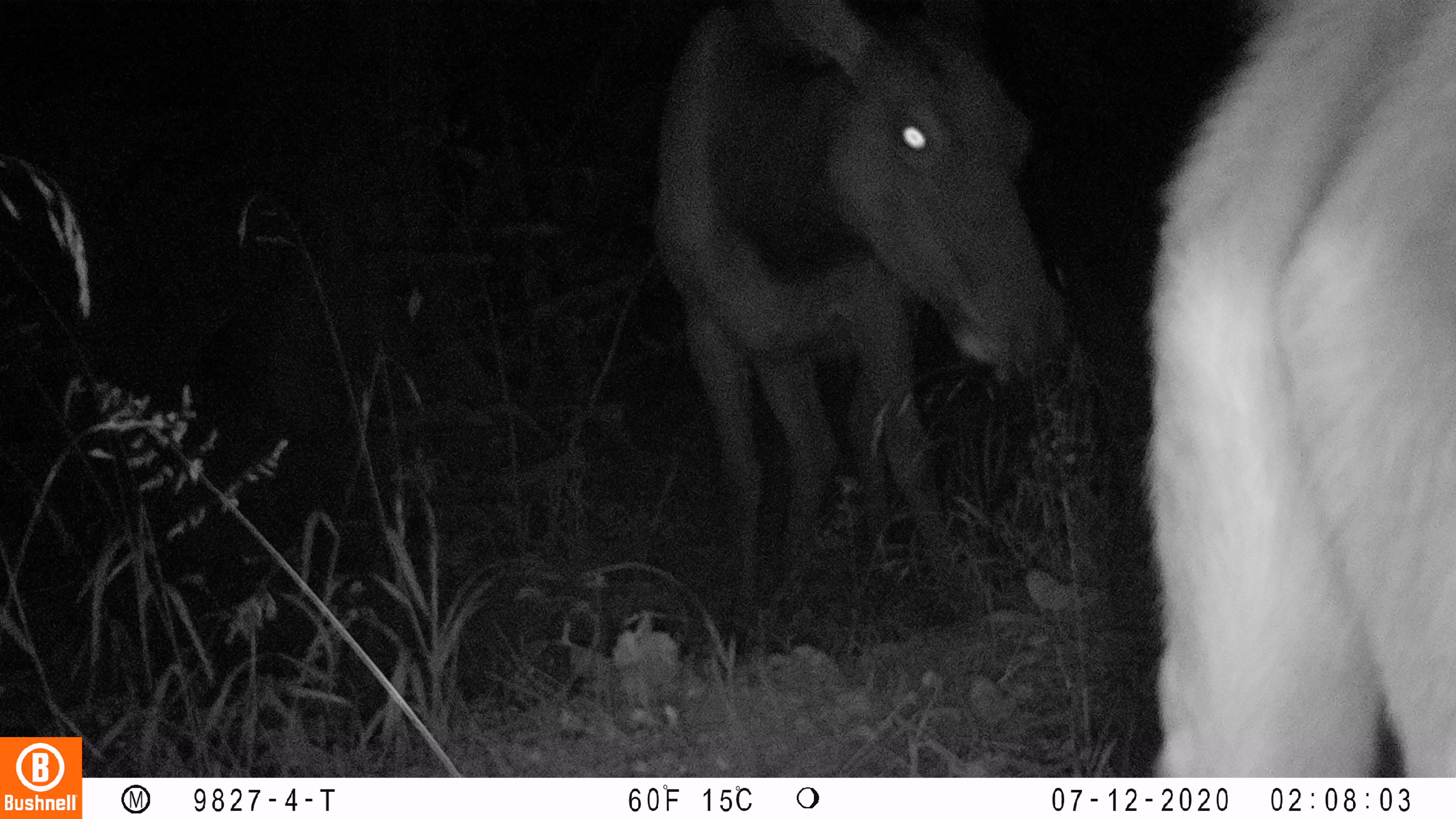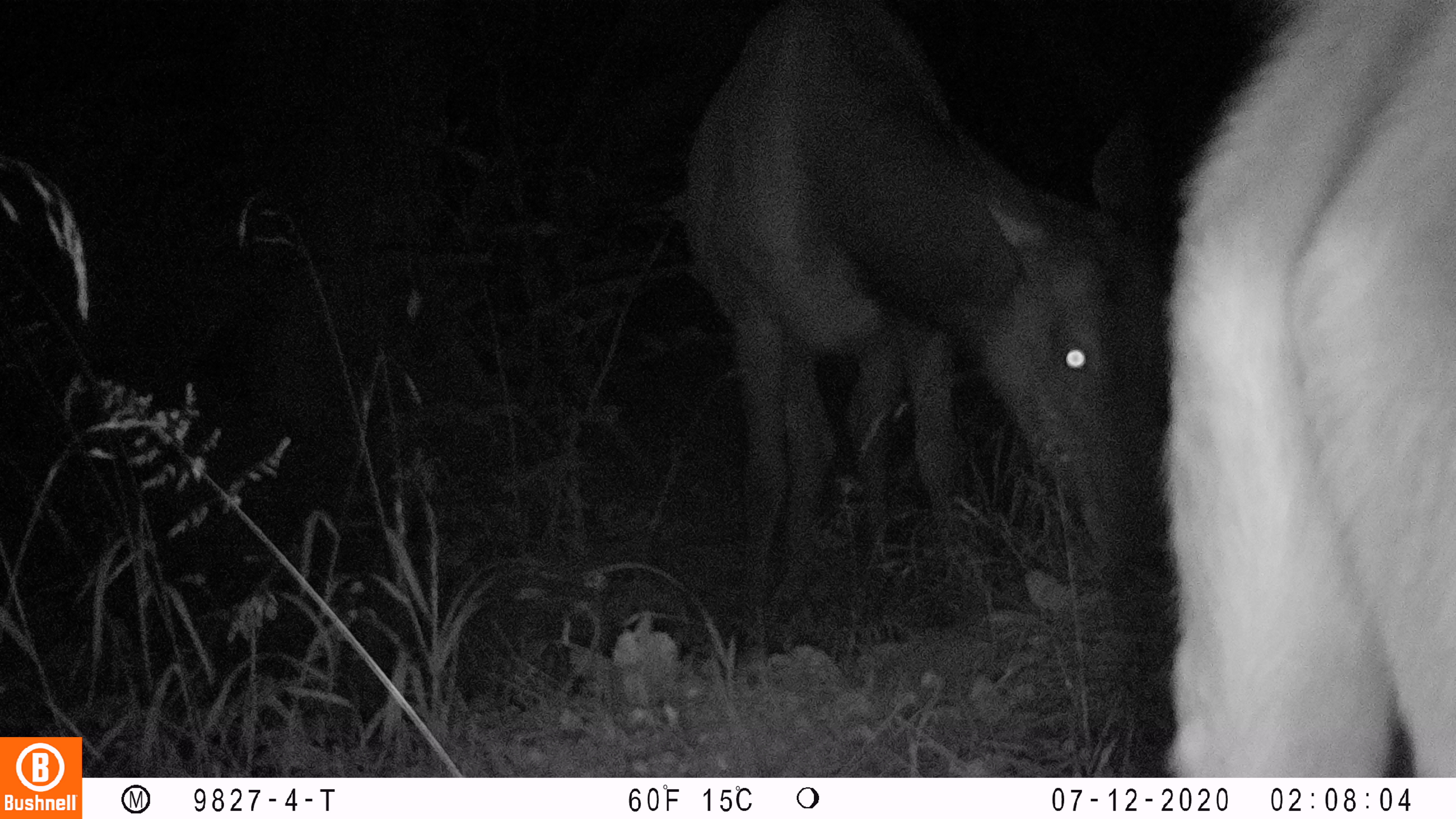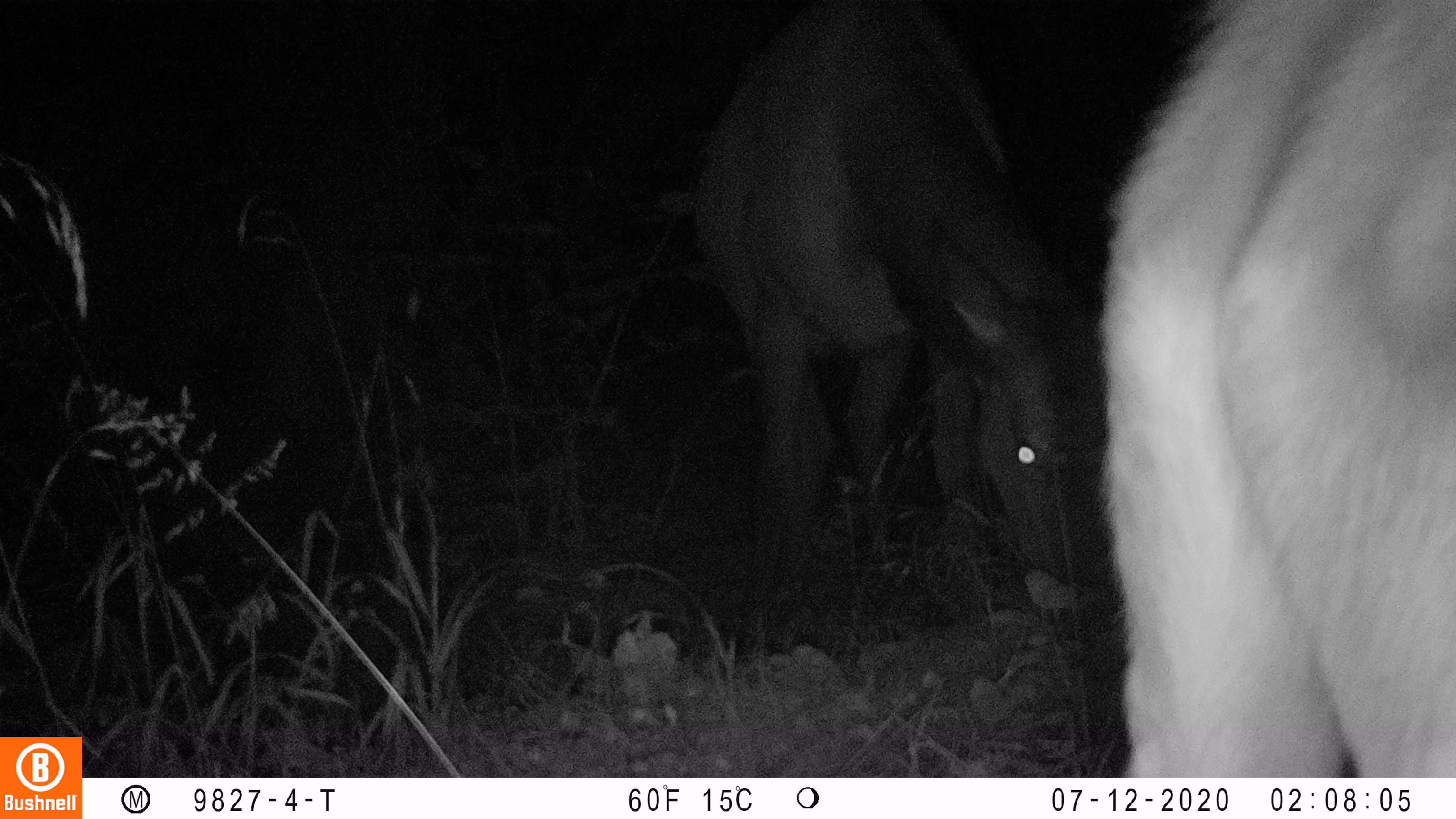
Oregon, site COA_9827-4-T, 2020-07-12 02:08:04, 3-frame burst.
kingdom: Animalia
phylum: Chordata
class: Mammalia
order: Artiodactyla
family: Cervidae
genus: Cervus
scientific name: Cervus canadensis roosevelti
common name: roosevelt elk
Roosevelt elk (Cervus canadensis roosevelti).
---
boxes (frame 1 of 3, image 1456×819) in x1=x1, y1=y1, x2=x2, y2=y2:
roosevelt elk: x1=641, y1=2, x2=1070, y2=624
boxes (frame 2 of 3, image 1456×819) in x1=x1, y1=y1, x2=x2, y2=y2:
roosevelt elk: x1=675, y1=2, x2=1130, y2=638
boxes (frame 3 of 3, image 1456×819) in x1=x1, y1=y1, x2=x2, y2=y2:
roosevelt elk: x1=677, y1=0, x2=1087, y2=598